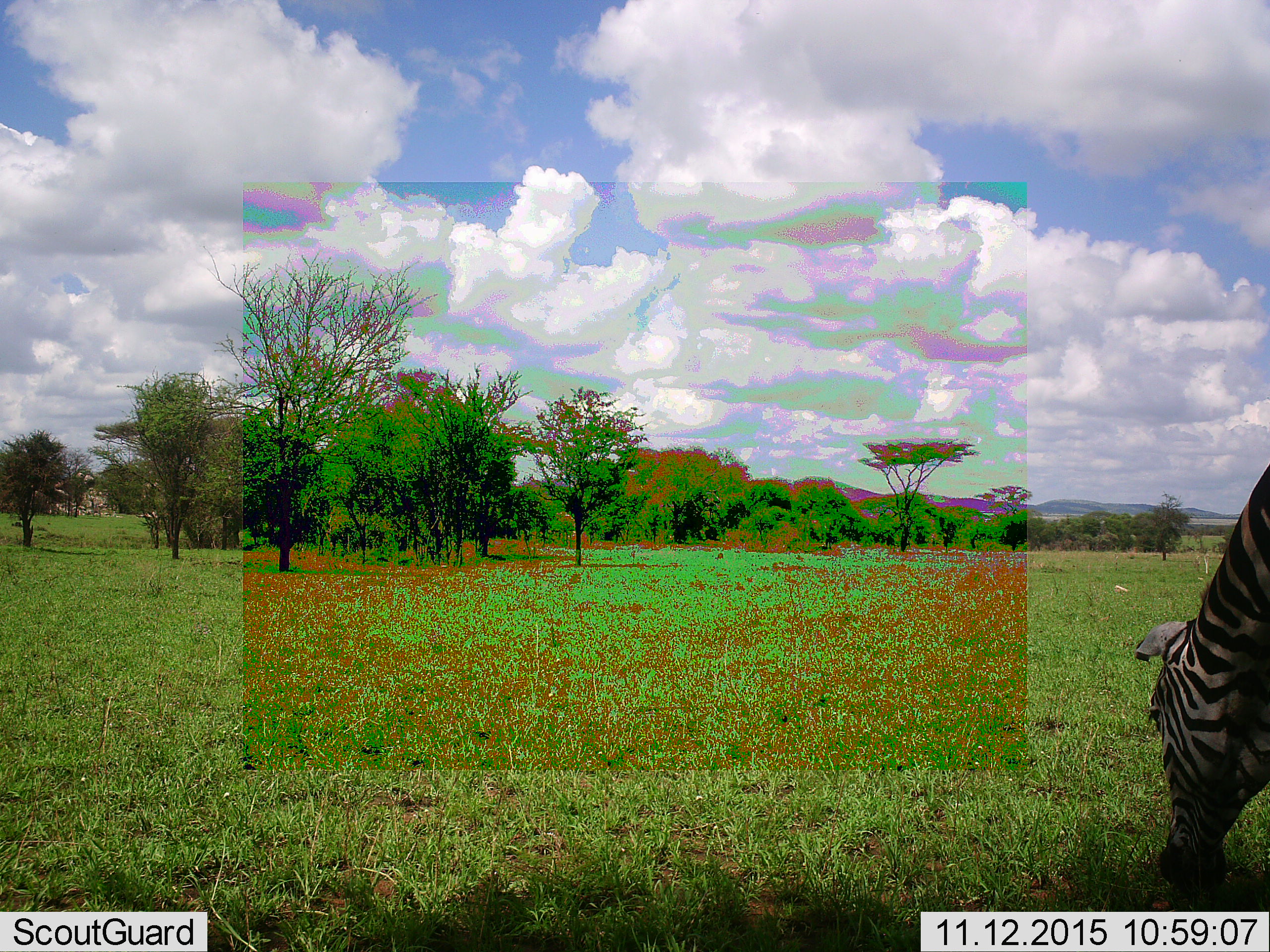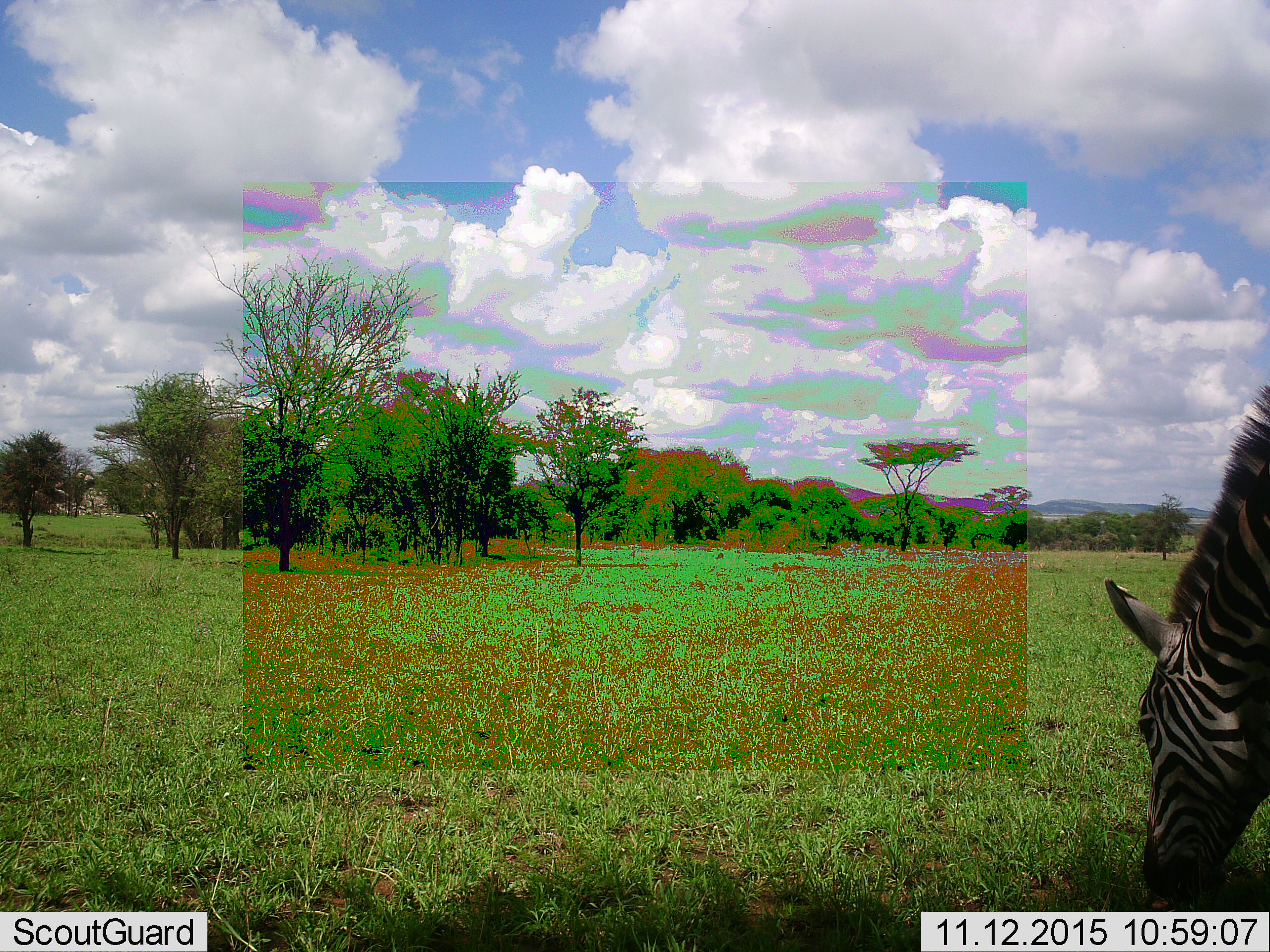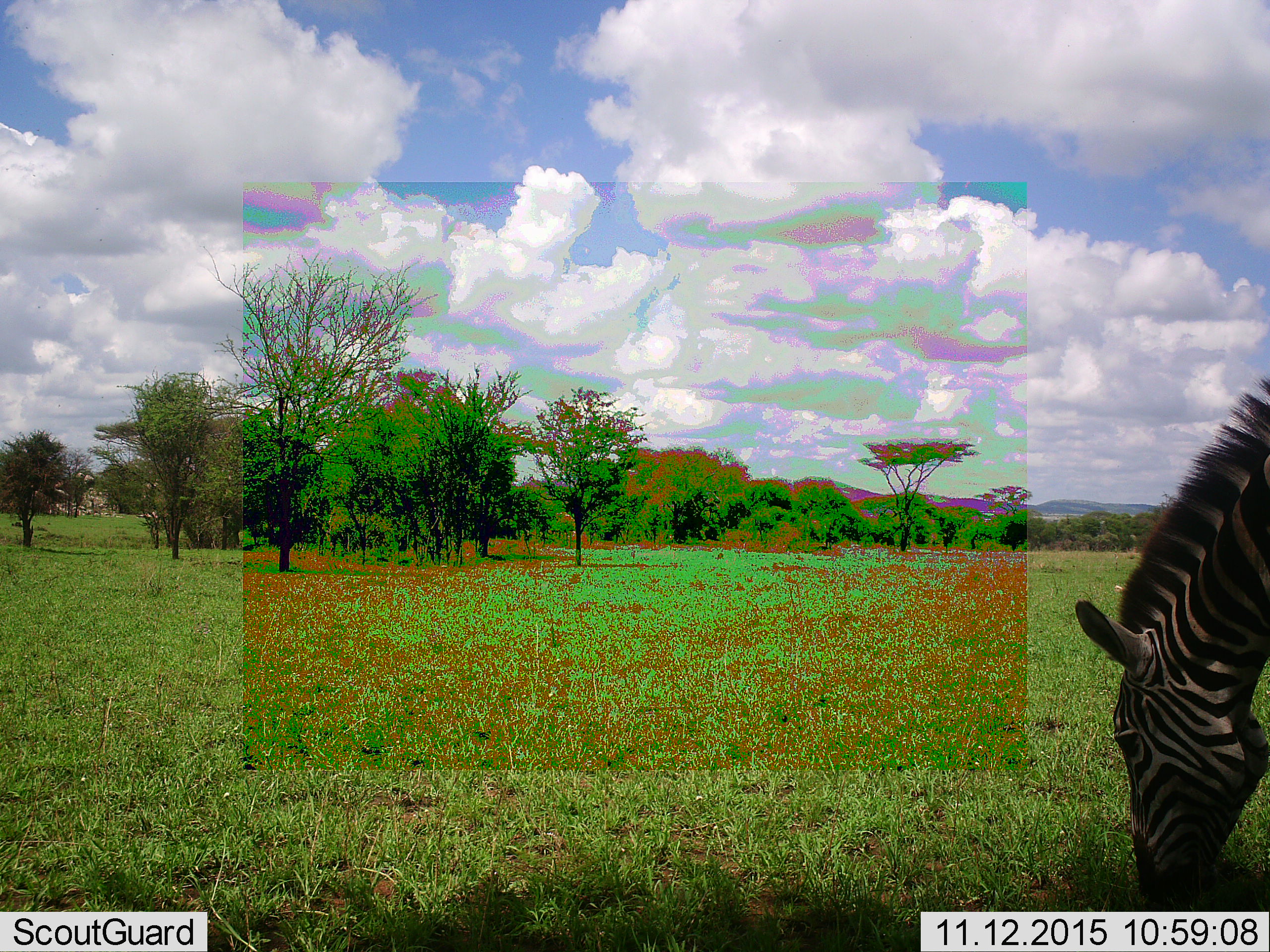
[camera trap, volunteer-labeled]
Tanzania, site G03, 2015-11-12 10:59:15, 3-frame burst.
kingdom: Animalia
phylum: Chordata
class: Mammalia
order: Perissodactyla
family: Equidae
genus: Equus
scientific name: Equus quagga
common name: plains zebra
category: zebra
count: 1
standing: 31%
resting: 0%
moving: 8%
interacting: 0%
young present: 0%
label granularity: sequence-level